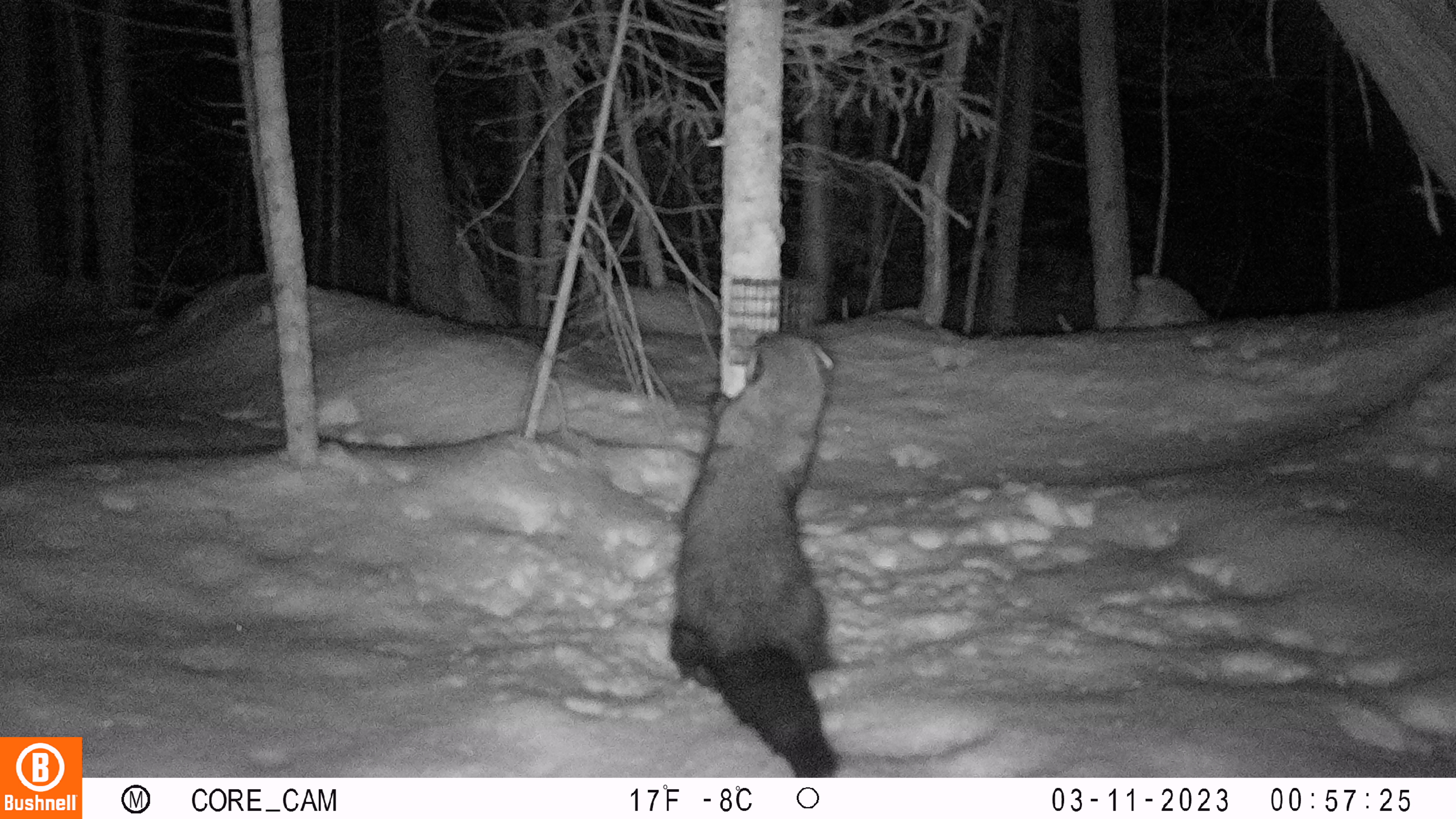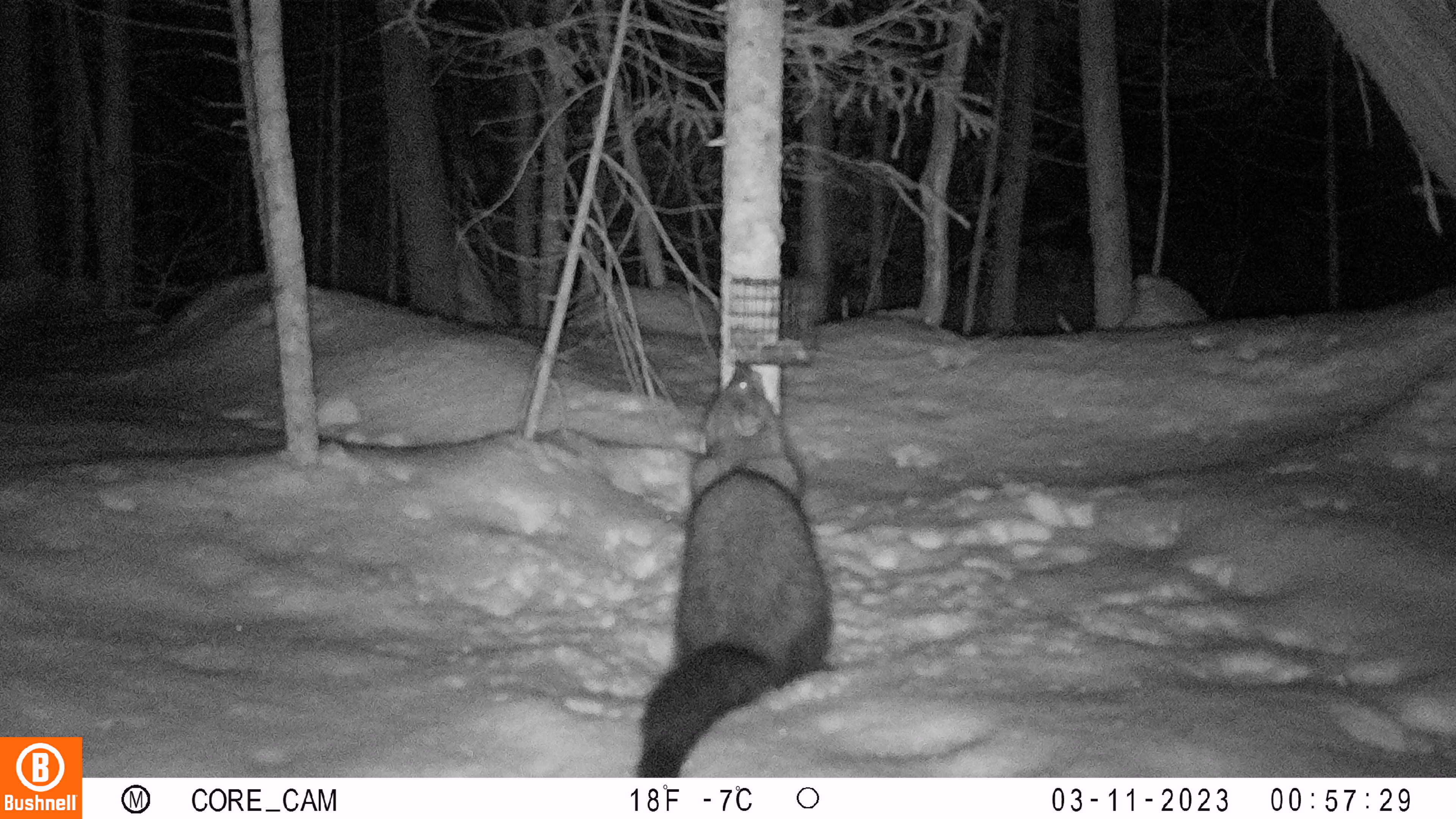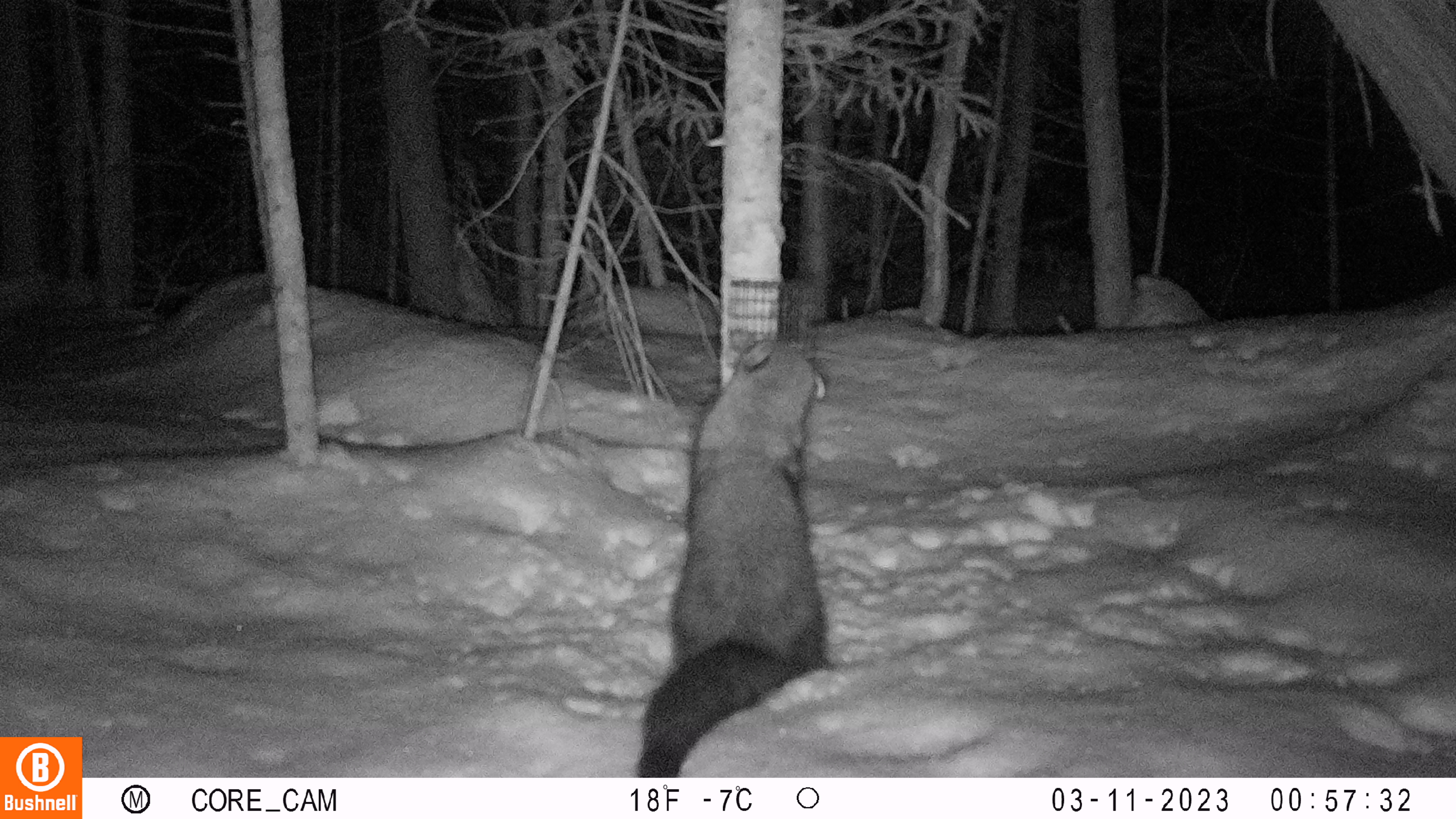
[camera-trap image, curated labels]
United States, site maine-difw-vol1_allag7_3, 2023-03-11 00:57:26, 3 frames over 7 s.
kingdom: Animalia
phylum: Chordata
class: Mammalia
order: Carnivora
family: Mustelidae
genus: Pekania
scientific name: Pekania pennanti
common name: fisher